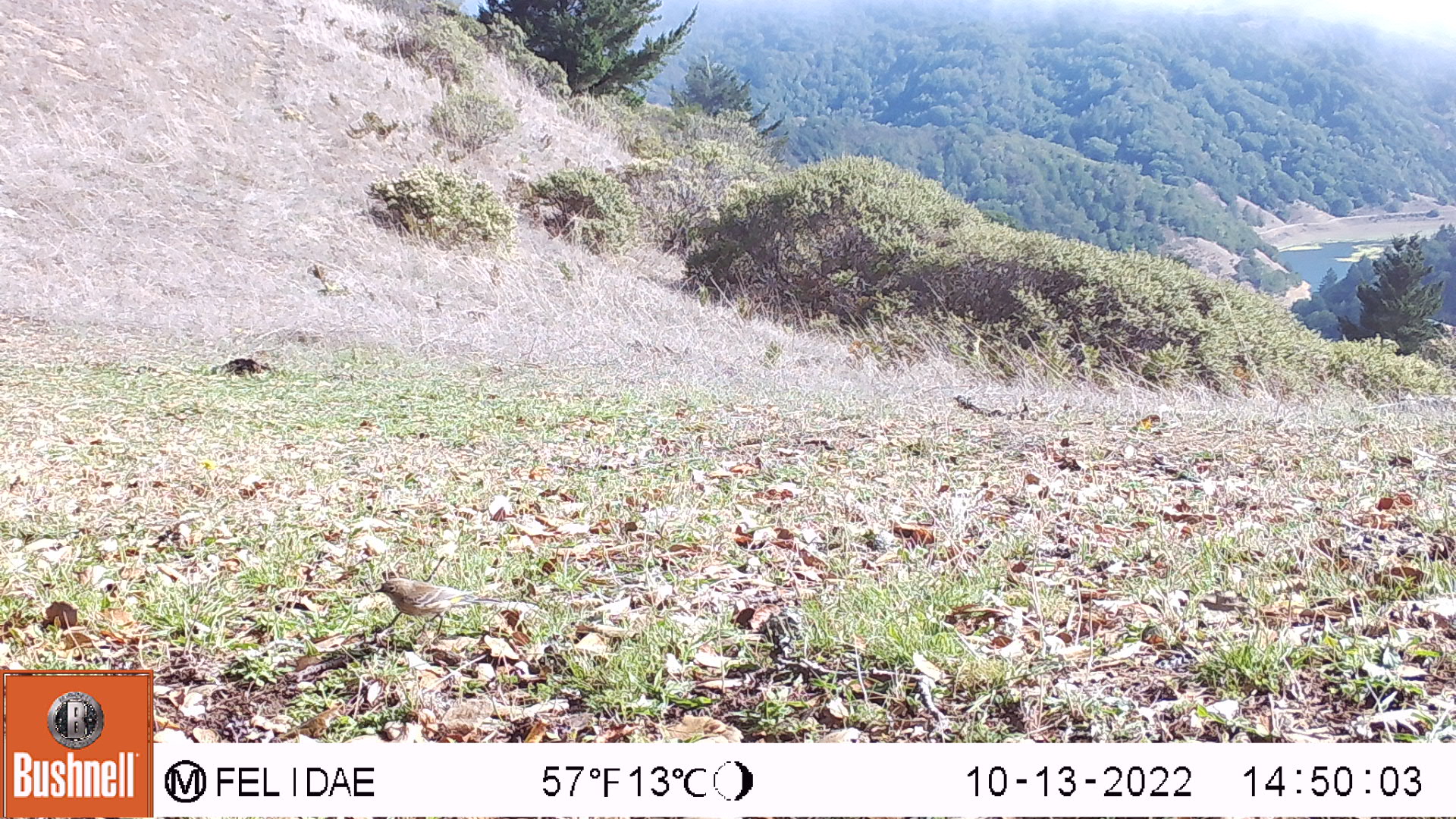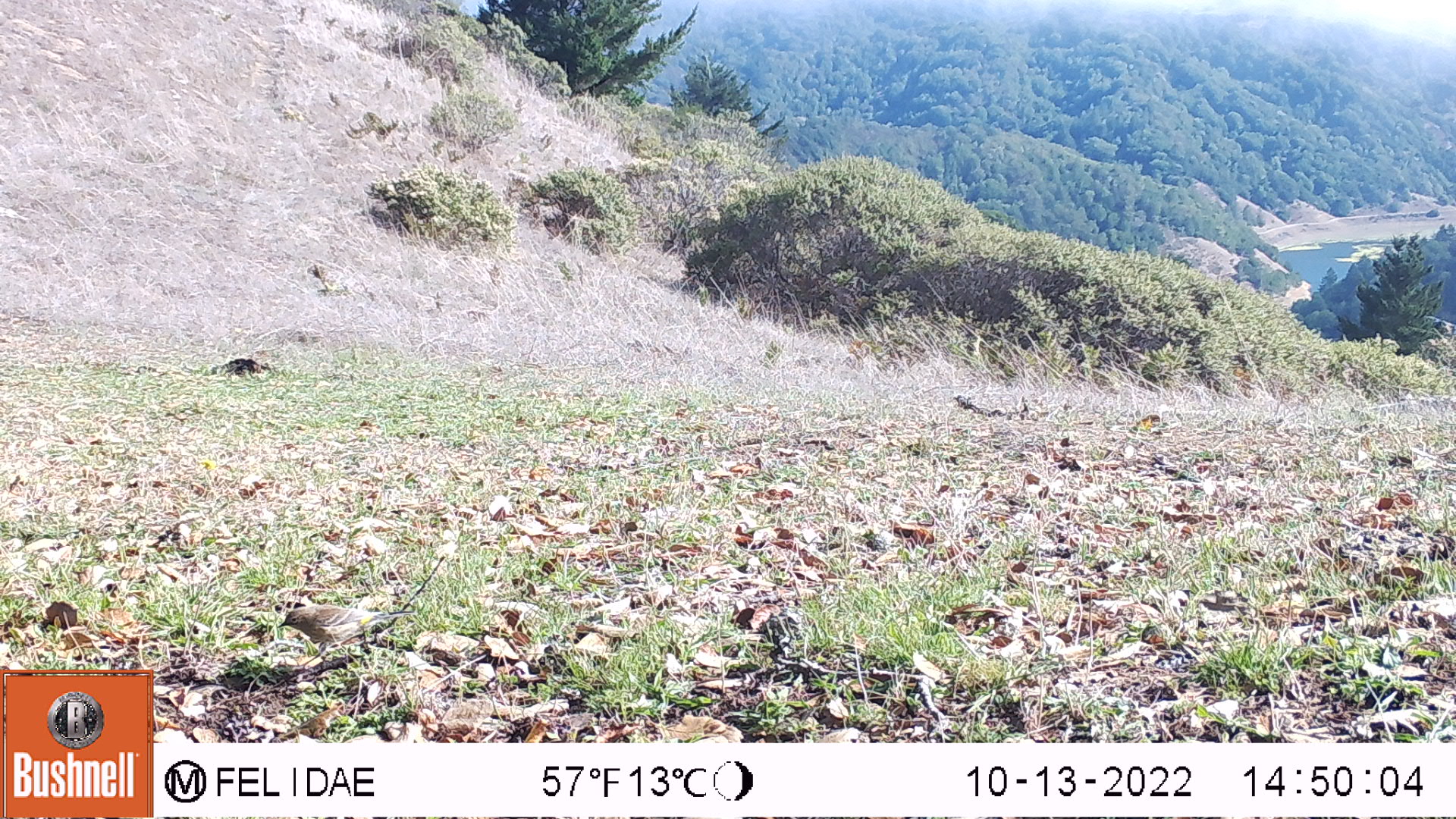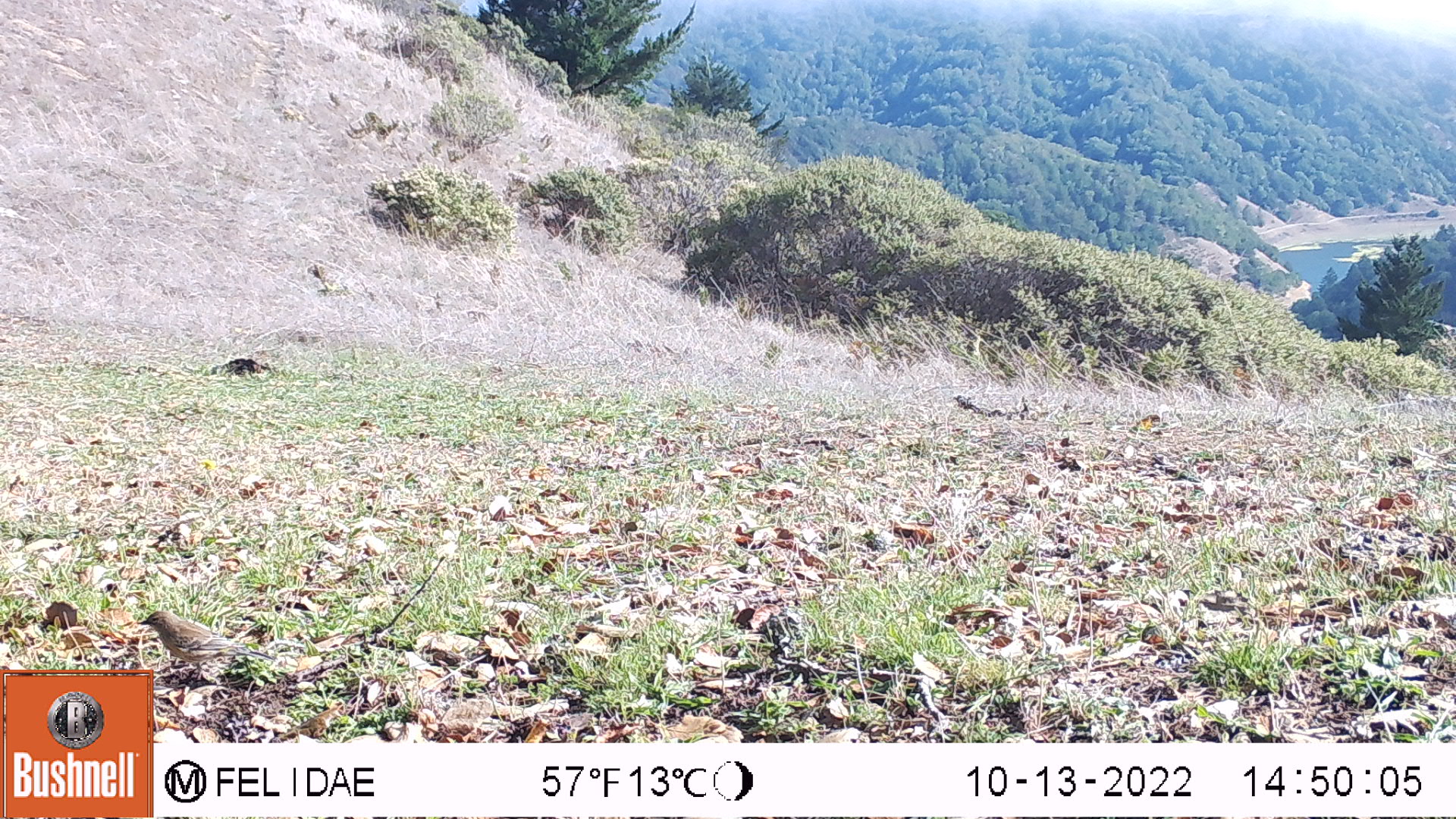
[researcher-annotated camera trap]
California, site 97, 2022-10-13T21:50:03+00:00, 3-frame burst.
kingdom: Animalia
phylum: Chordata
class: Aves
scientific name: Aves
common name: bird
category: unknown bird